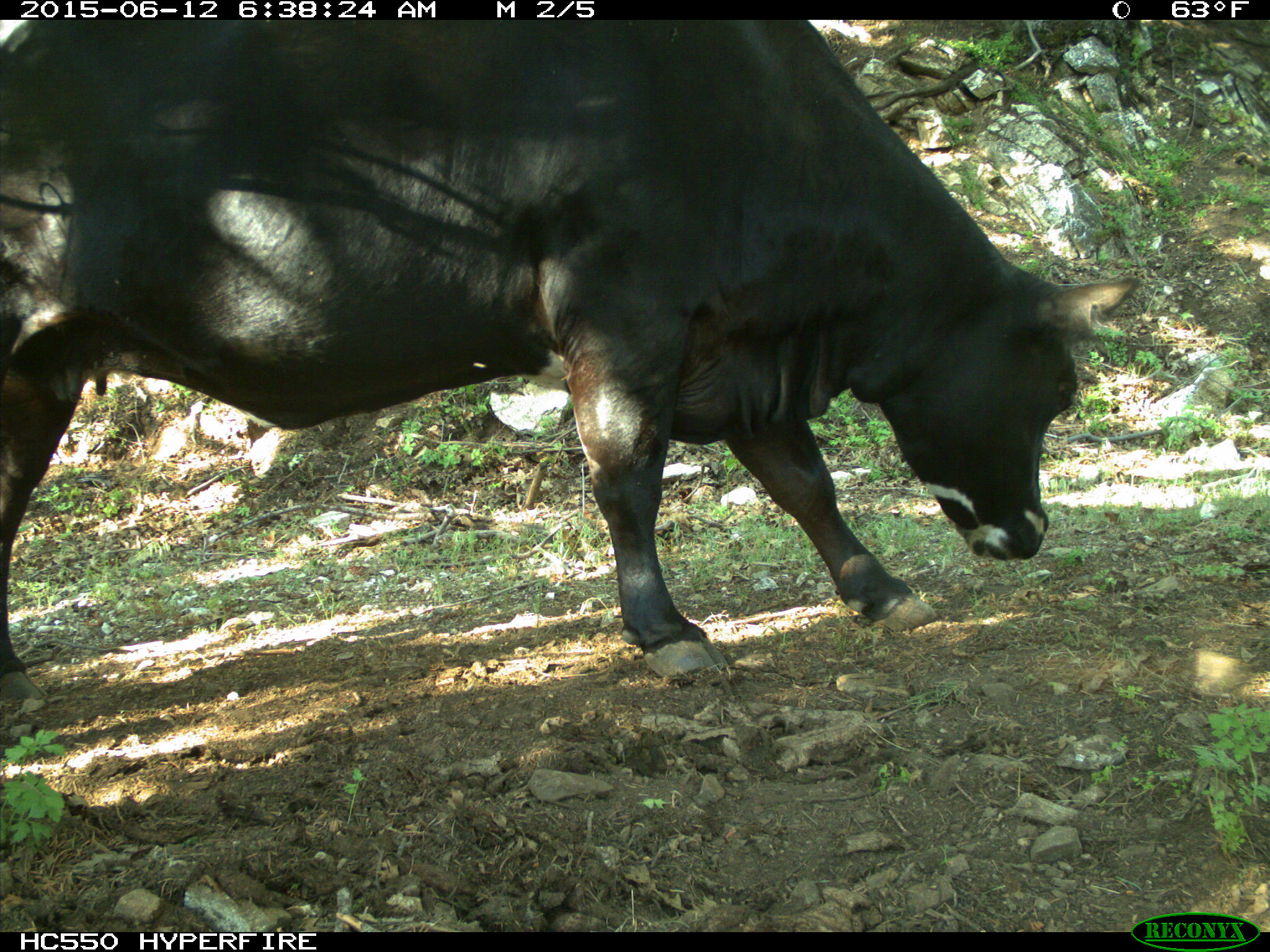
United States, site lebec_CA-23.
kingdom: Animalia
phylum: Chordata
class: Mammalia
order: Artiodactyla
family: Bovidae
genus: Bos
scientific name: Bos taurus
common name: domestic cow